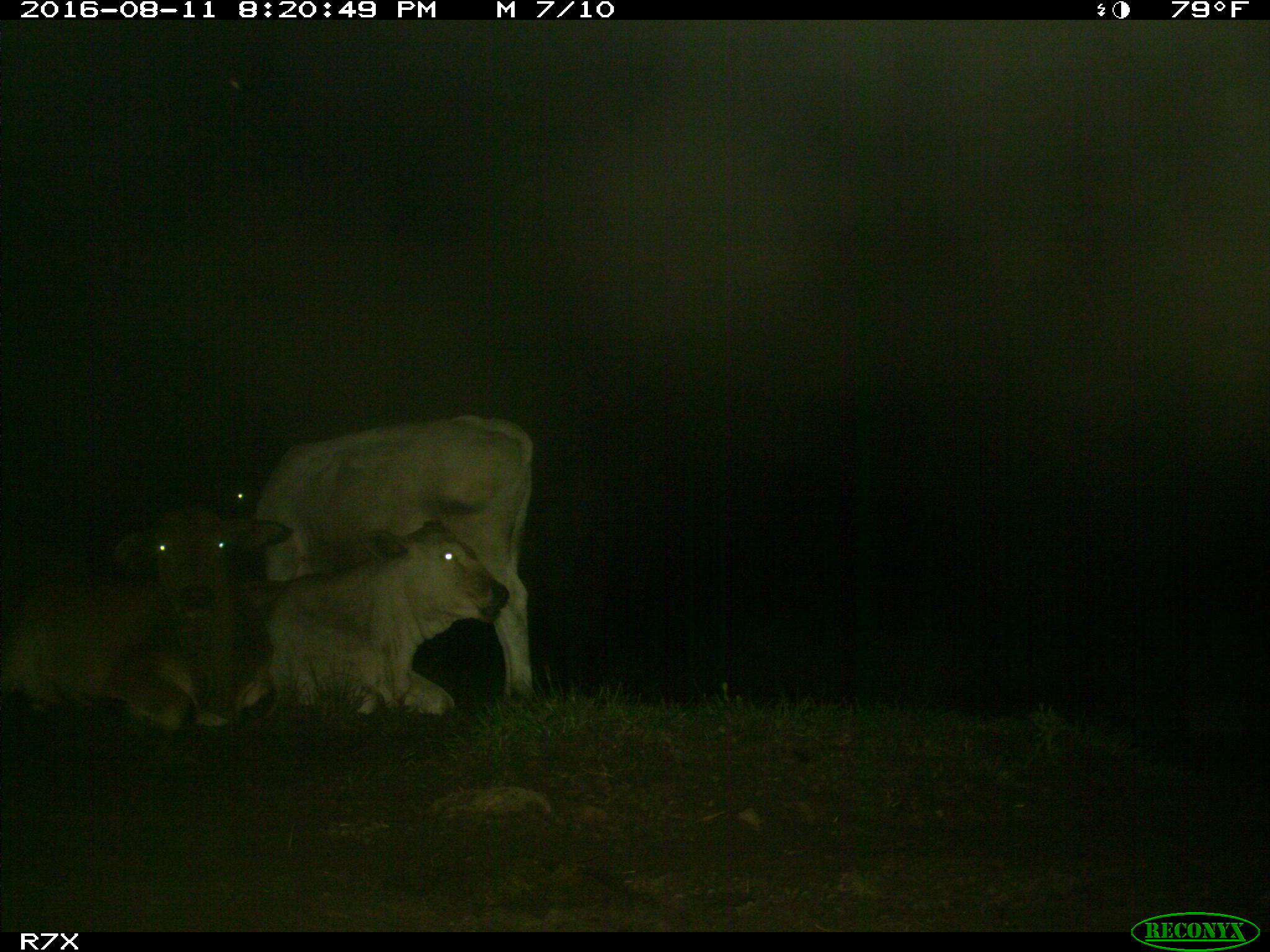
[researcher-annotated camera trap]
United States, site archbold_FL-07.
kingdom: Animalia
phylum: Chordata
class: Mammalia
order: Artiodactyla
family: Bovidae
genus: Bos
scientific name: Bos taurus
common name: domestic cow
Bos taurus (domestic cow).